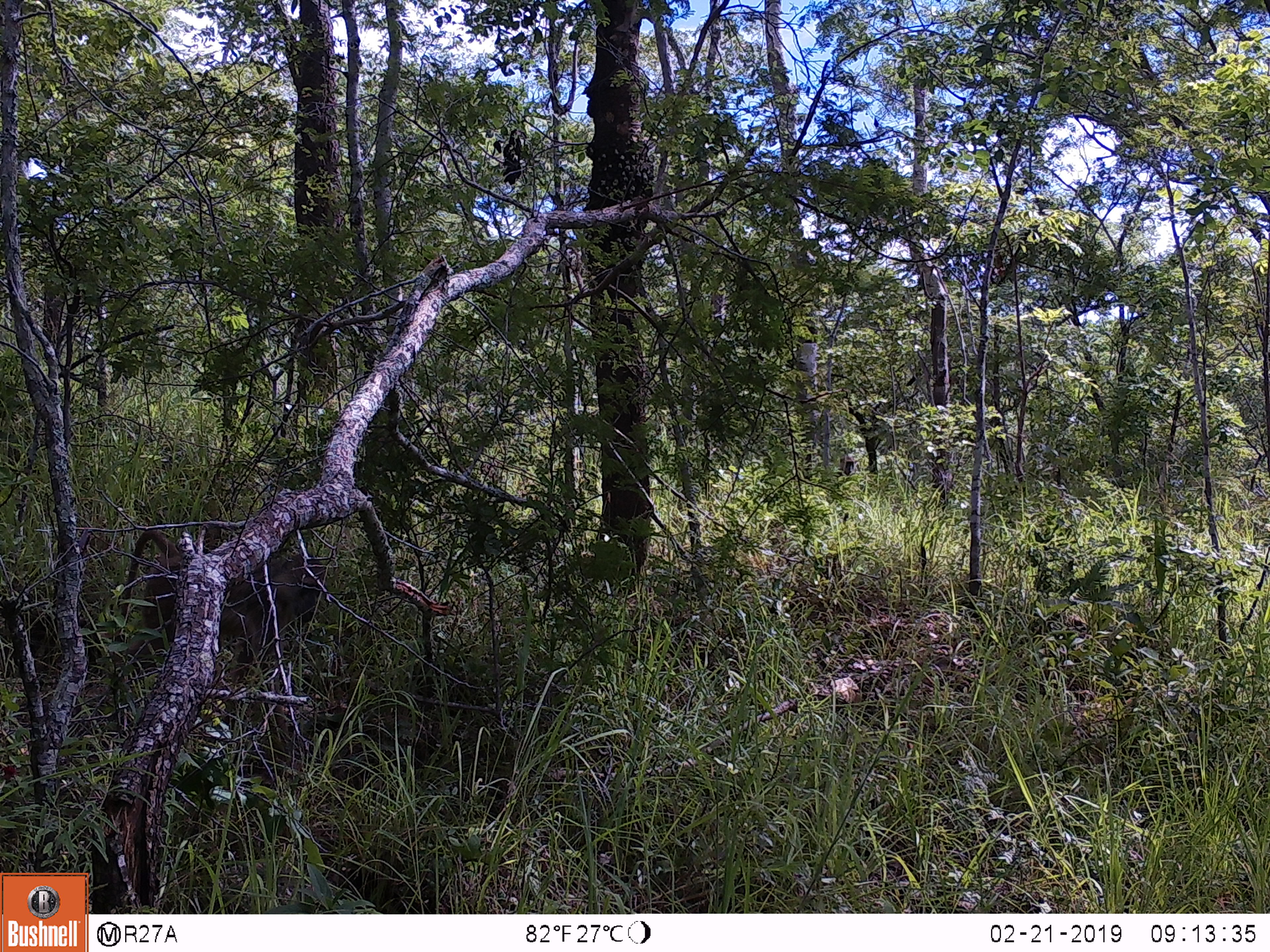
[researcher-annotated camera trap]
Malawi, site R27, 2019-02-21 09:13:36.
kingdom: Animalia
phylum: Chordata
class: Mammalia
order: Primates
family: Cercopithecidae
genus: Papio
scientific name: Papio cynocephalus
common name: yellow baboon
Yellow baboon (Papio cynocephalus), count 1.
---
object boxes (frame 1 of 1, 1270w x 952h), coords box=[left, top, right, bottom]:
yellow baboon: box=[99, 496, 334, 691]